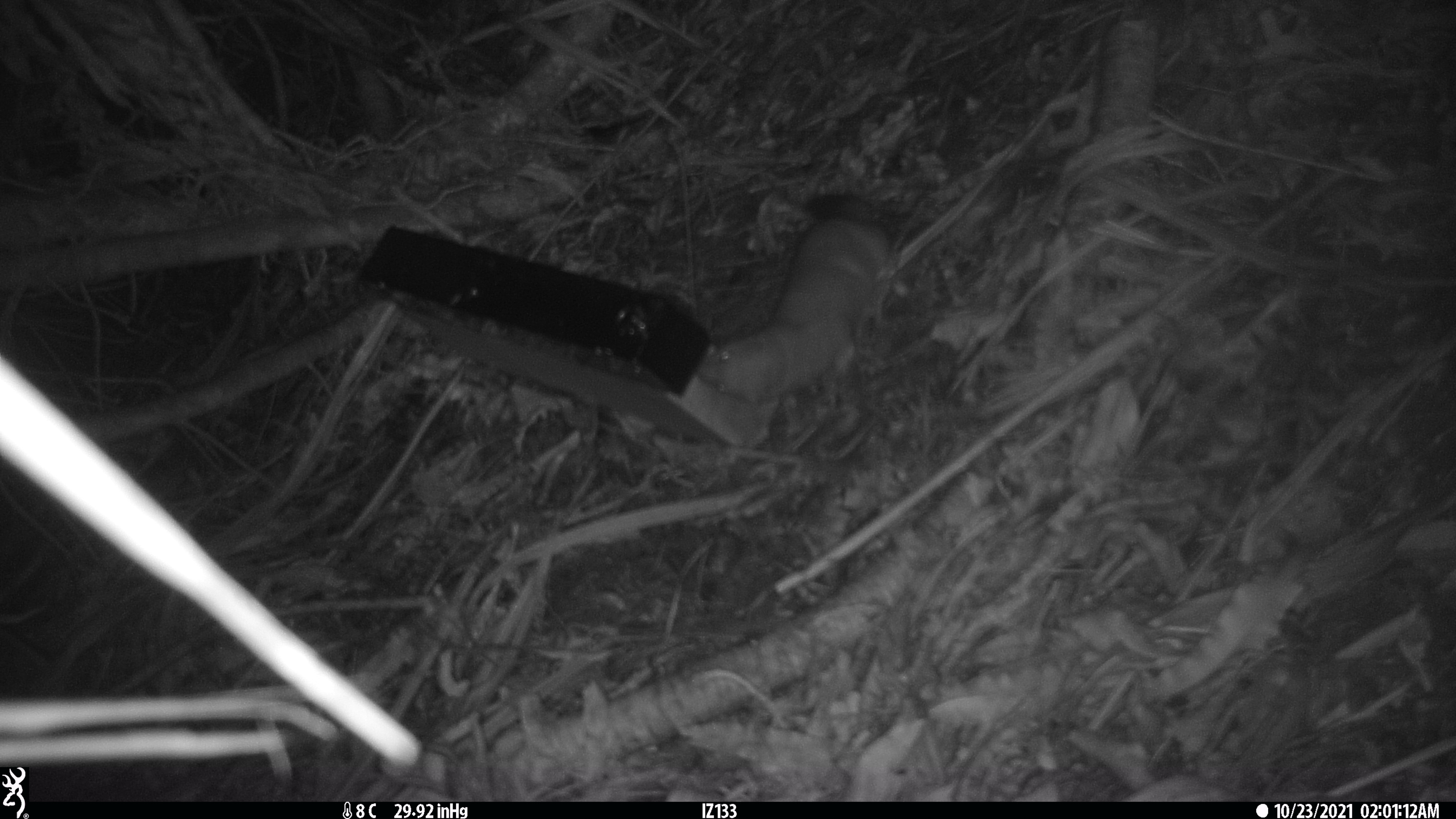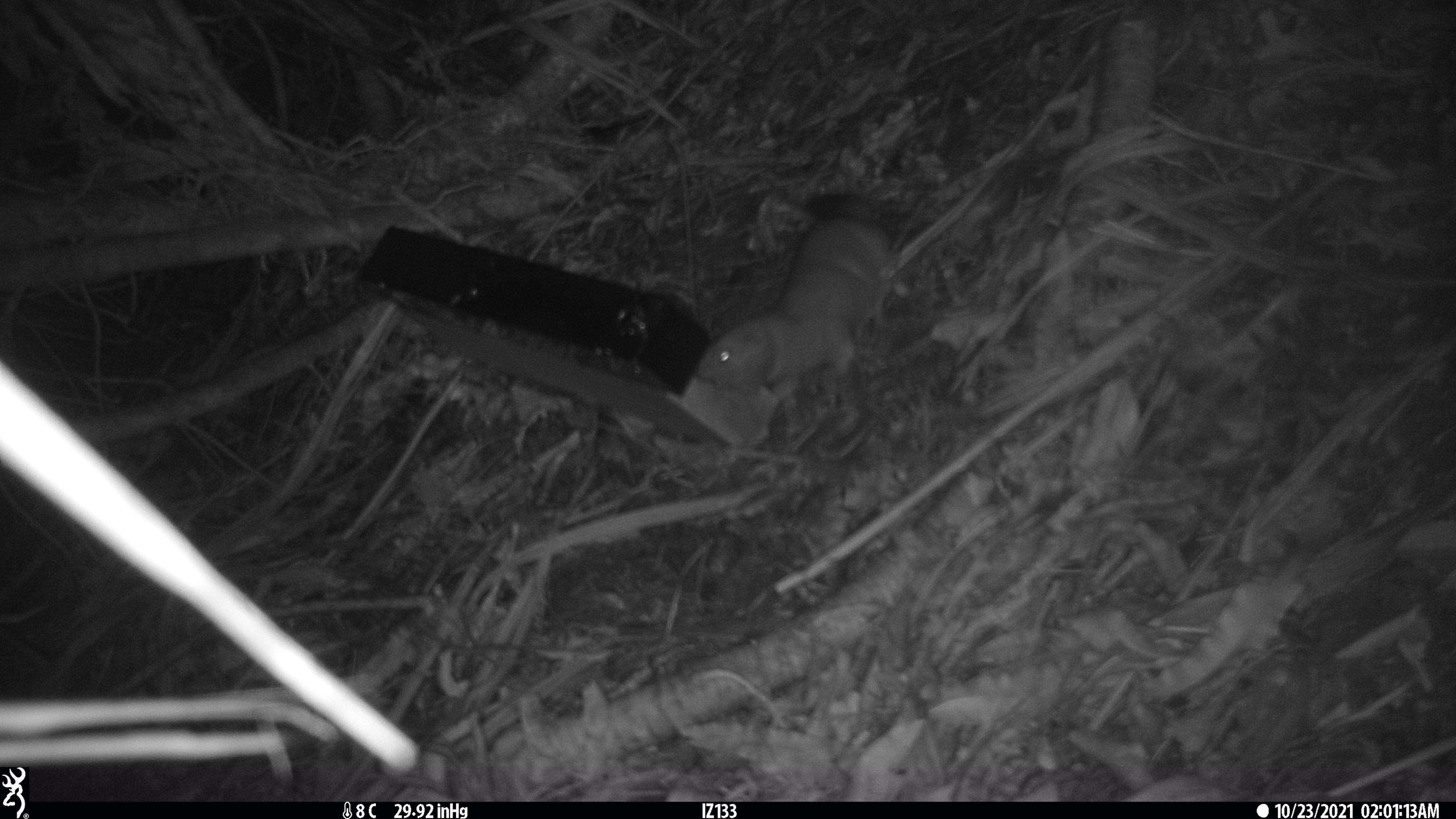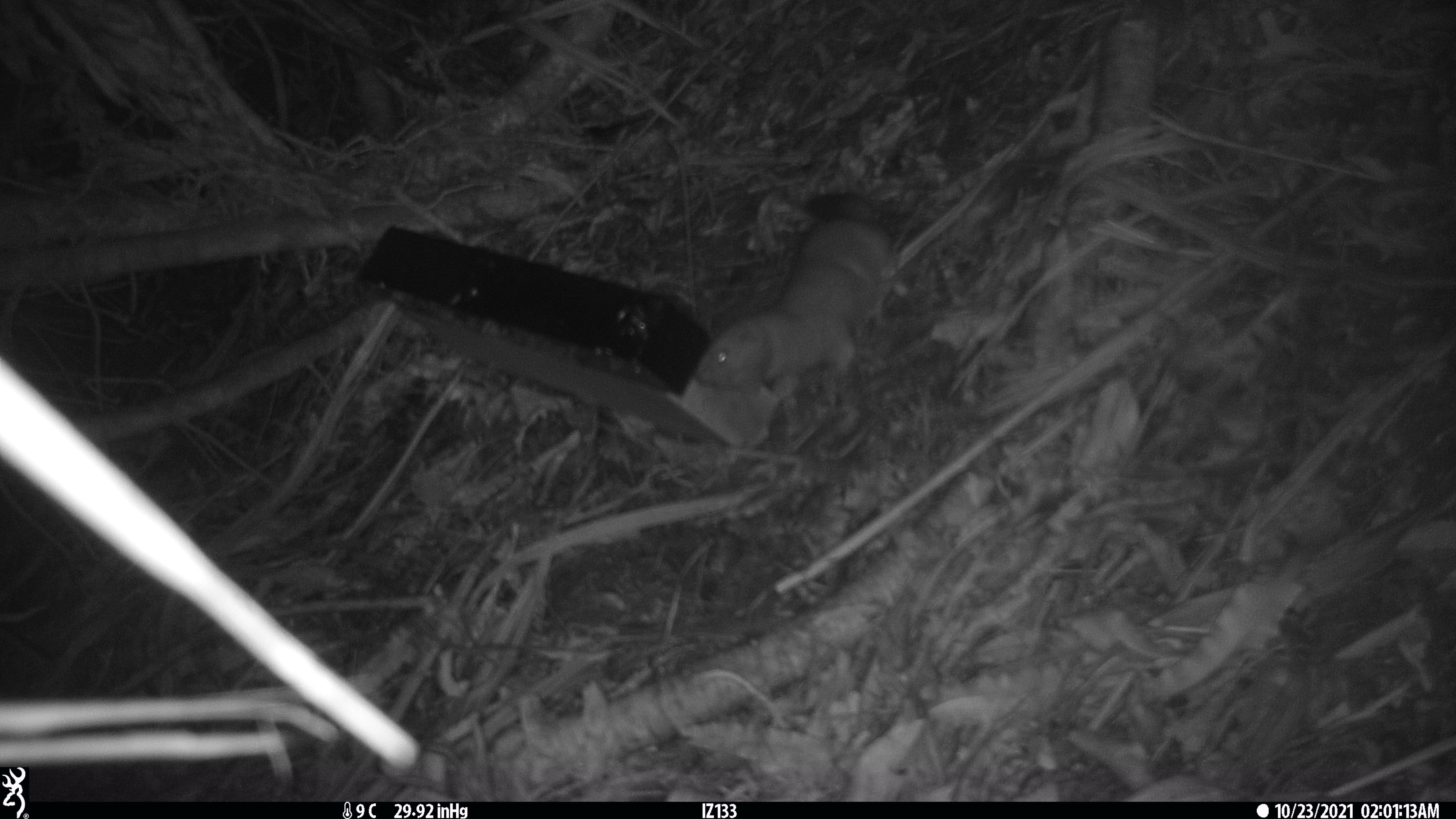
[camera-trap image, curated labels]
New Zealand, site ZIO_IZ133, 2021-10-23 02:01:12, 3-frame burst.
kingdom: Animalia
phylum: Chordata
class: Mammalia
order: Carnivora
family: Mustelidae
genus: Mustela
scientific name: Mustela erminea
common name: stoat